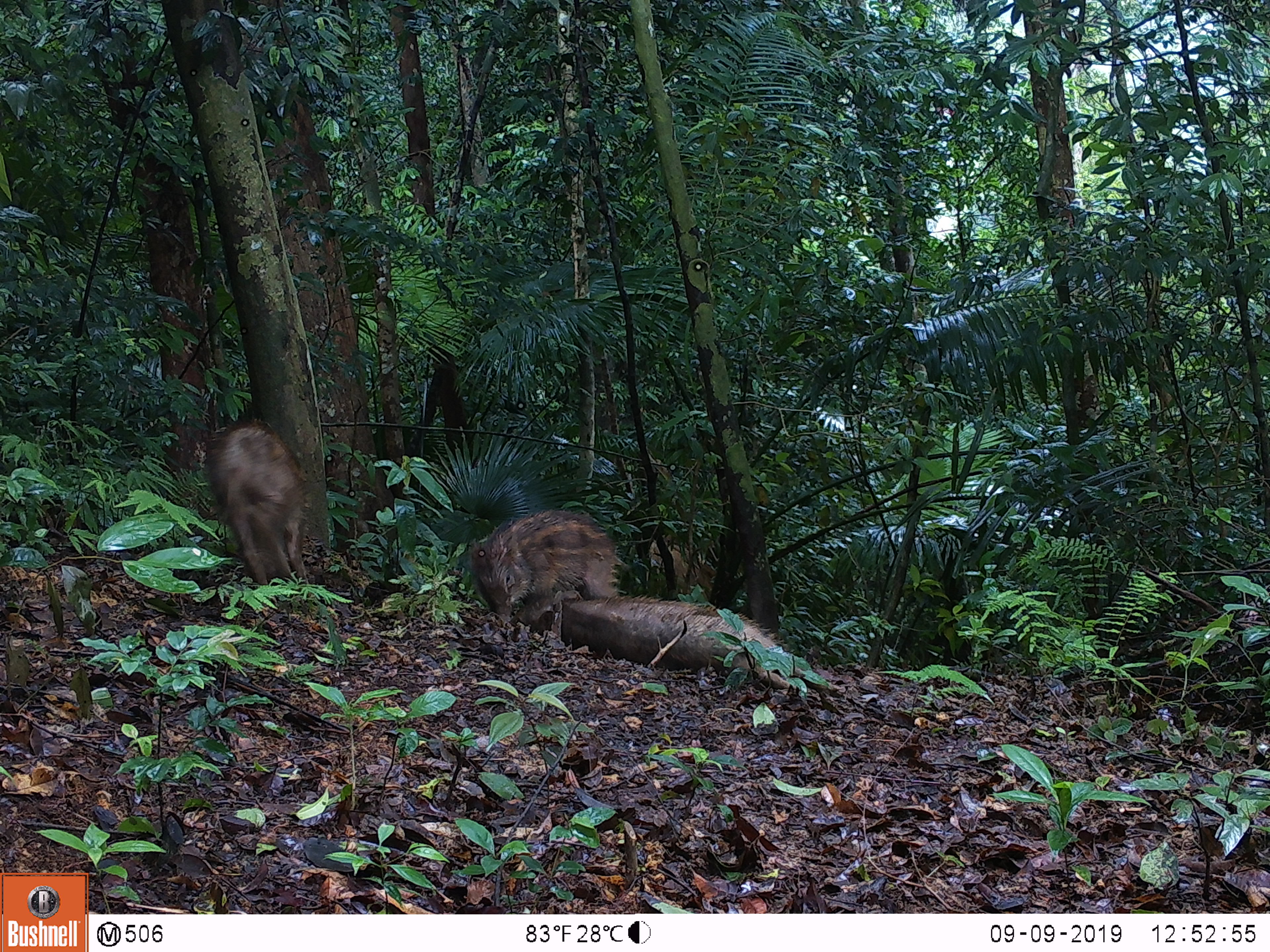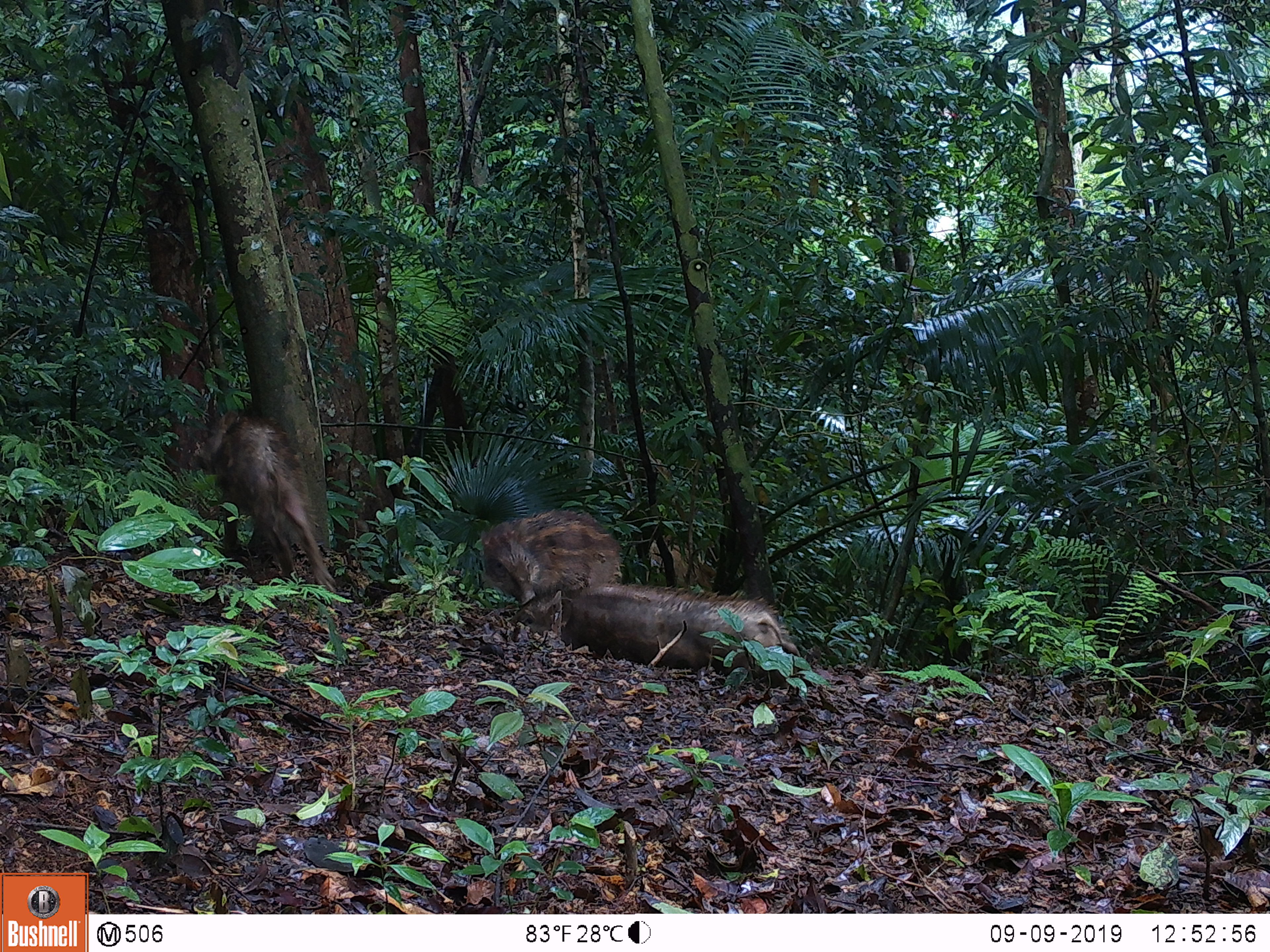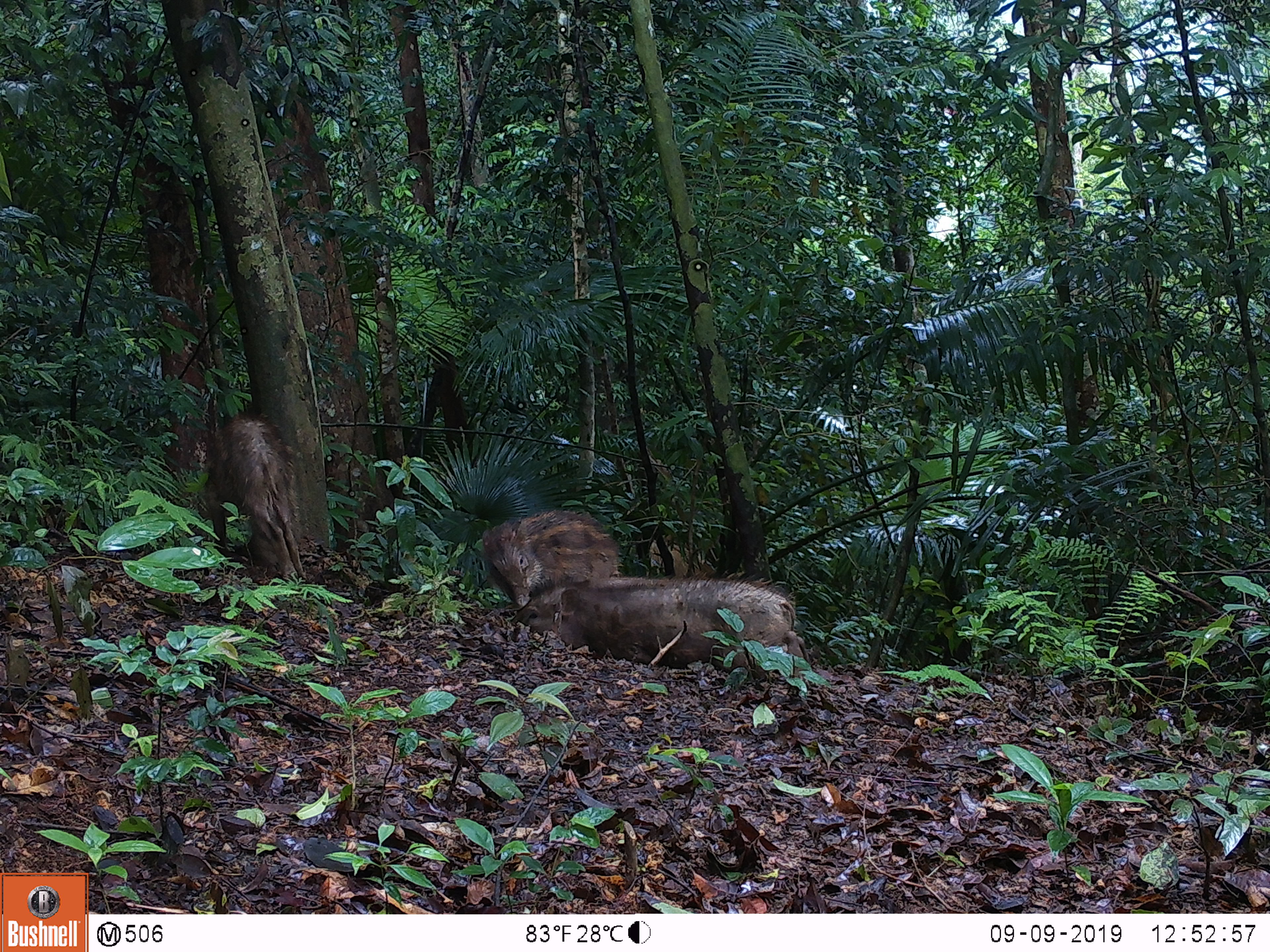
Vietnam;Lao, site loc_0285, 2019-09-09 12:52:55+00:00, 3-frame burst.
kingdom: Animalia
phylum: Chordata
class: Mammalia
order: Artiodactyla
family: Suidae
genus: Sus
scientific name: Sus scrofa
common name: eurasian wild pig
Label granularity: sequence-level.